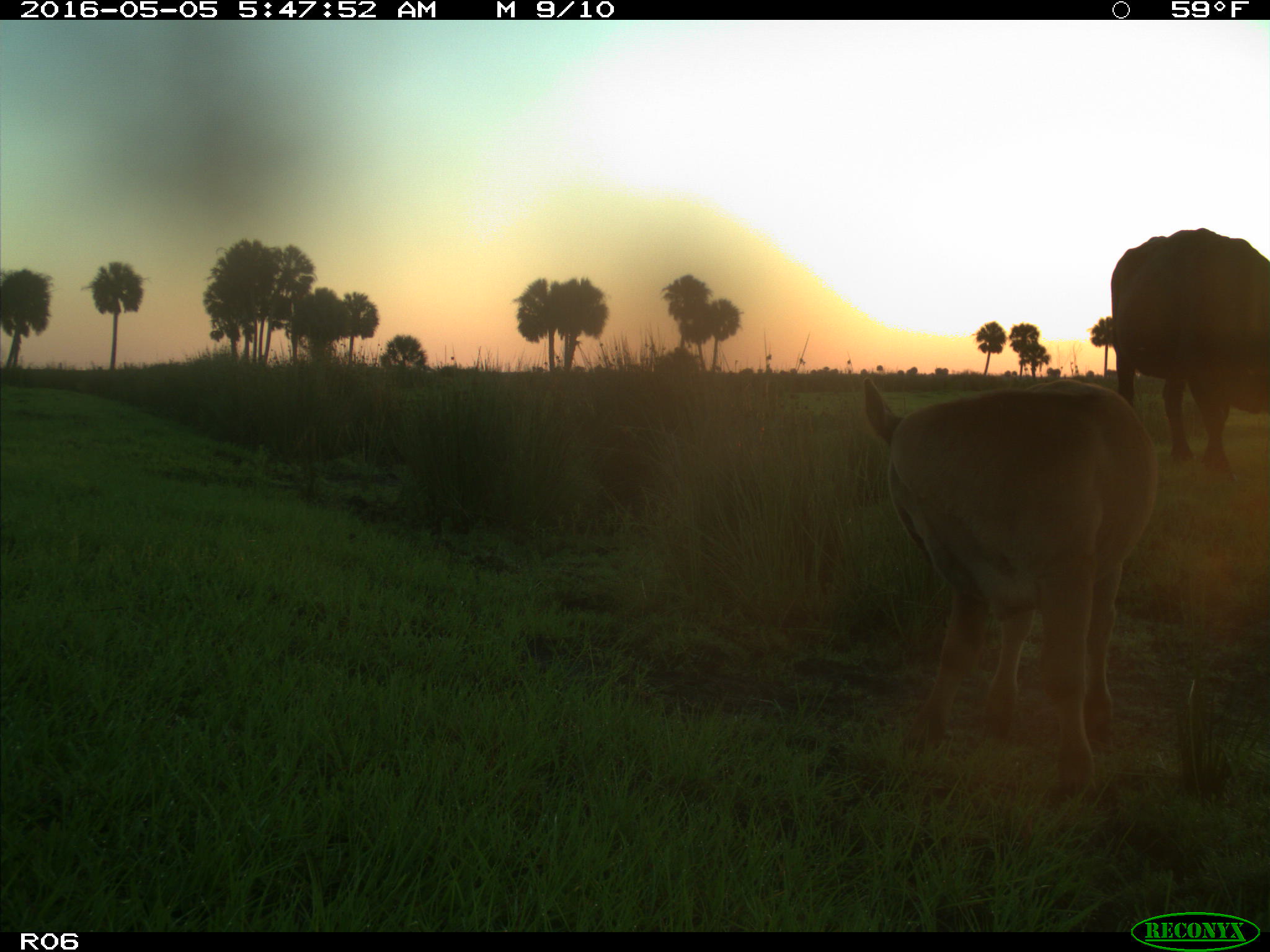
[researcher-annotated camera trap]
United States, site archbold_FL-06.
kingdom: Animalia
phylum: Chordata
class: Mammalia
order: Artiodactyla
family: Bovidae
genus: Bos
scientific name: Bos taurus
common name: domestic cow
Bos taurus (domestic cow).